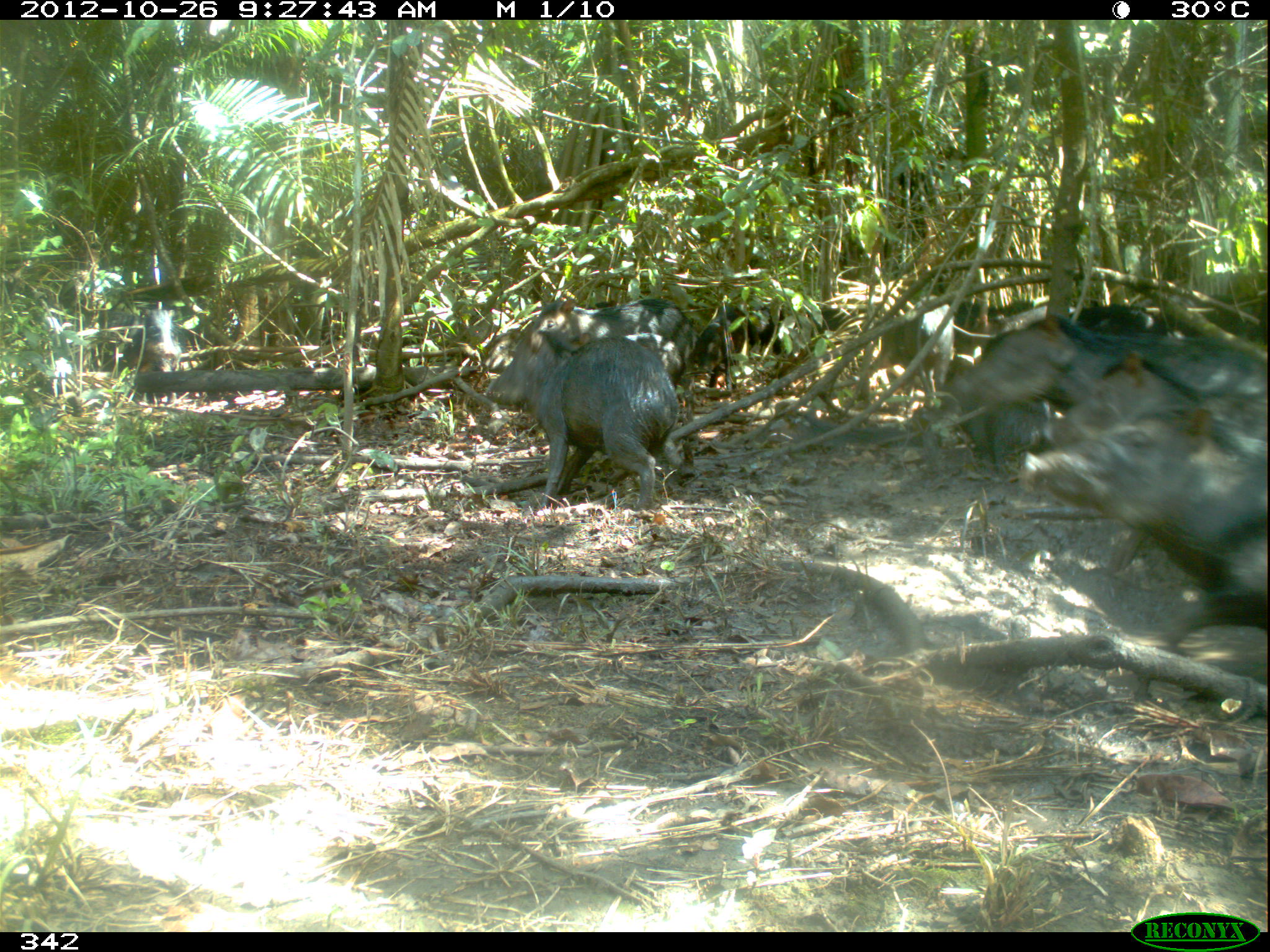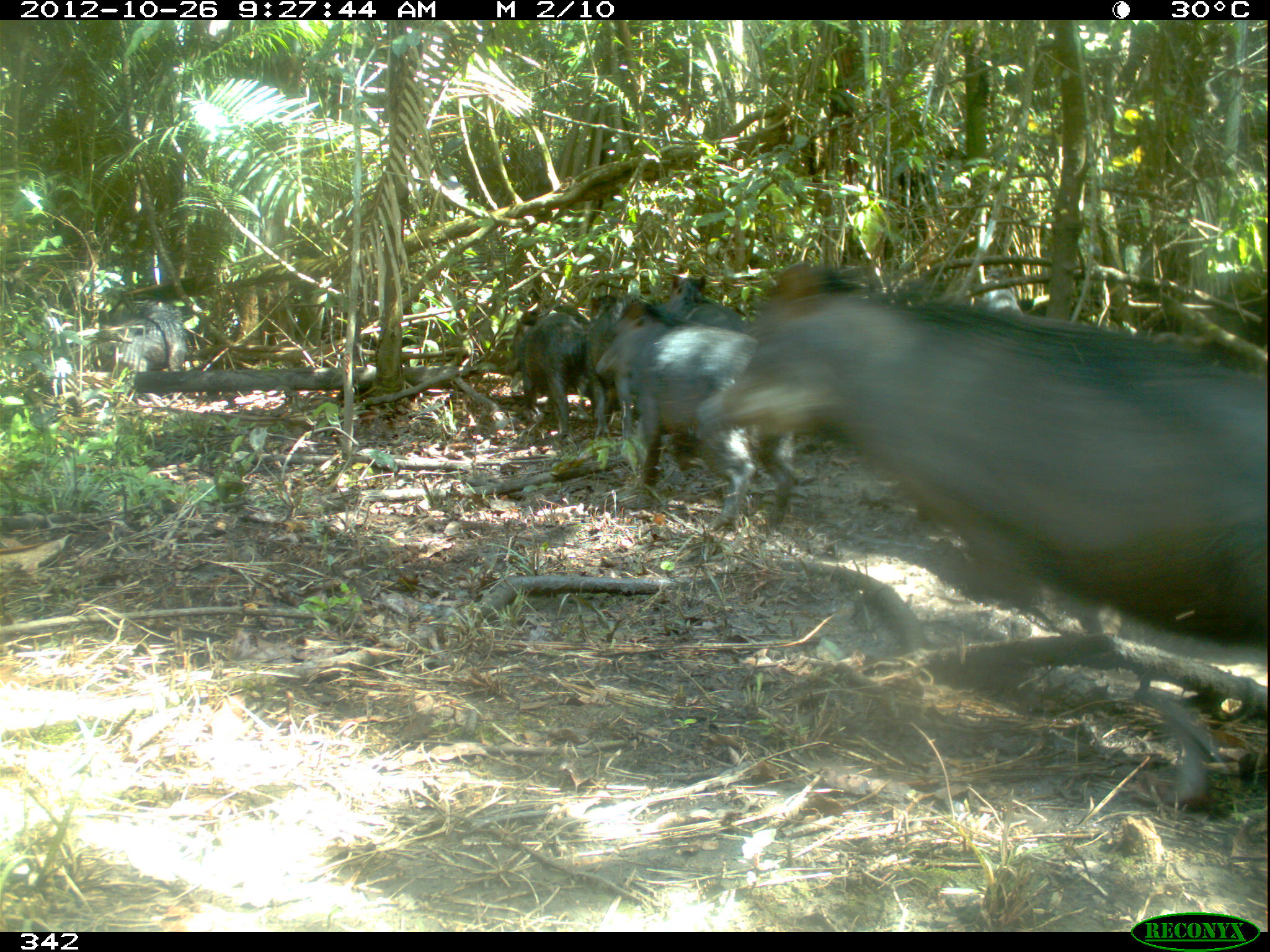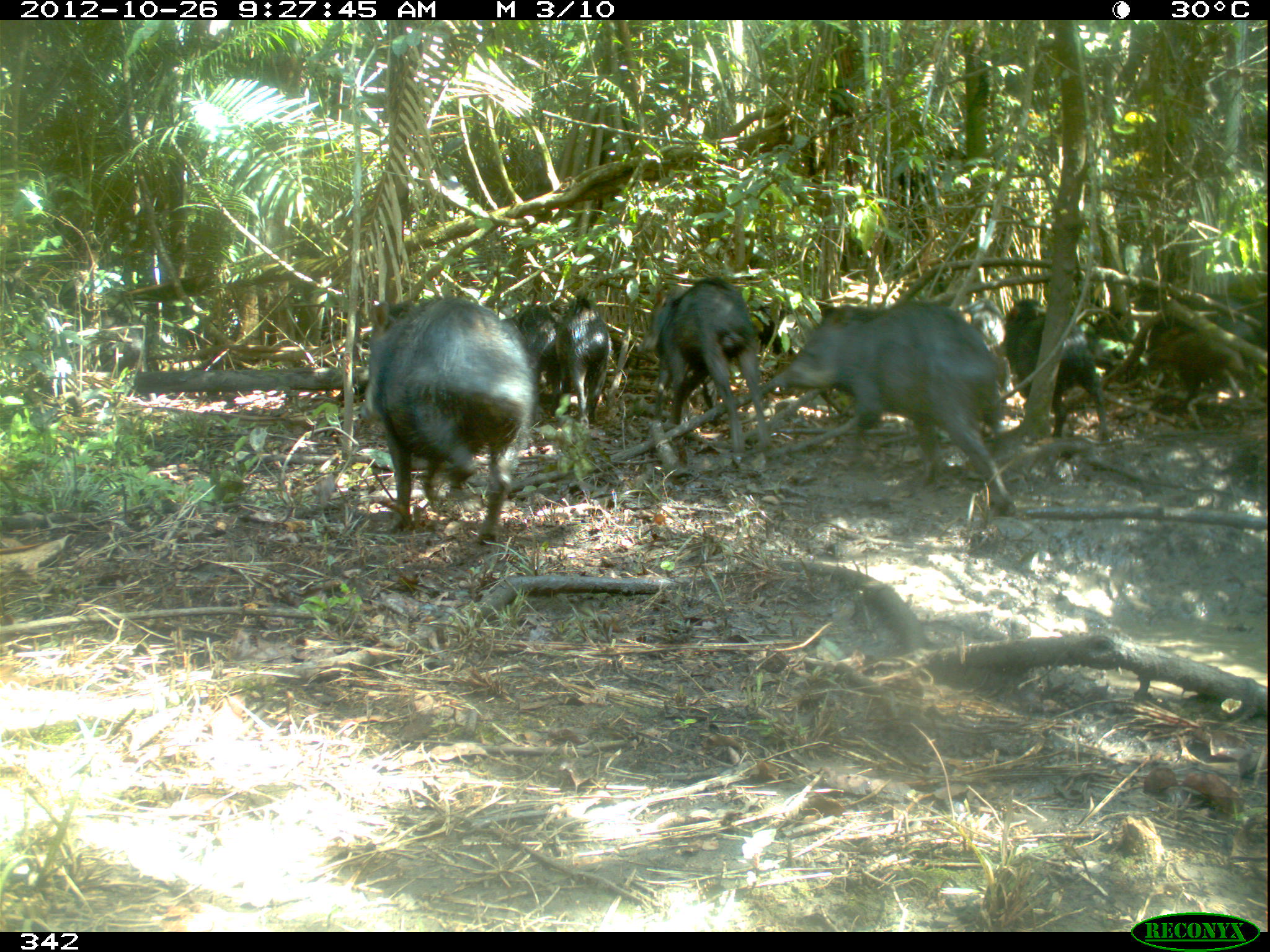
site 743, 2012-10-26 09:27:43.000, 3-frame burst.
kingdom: Animalia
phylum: Chordata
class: Mammalia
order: Artiodactyla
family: Tayassuidae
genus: Tayassu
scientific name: Tayassu pecari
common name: white-lipped peccary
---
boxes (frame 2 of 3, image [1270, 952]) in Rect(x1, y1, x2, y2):
tayassu pecari: Rect(688, 265, 1270, 648); Rect(594, 317, 797, 531); Rect(517, 310, 600, 440); Rect(91, 301, 185, 370); Rect(664, 271, 755, 332); Rect(590, 295, 659, 336)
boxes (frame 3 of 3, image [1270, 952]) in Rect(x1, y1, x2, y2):
tayassu pecari: Rect(771, 297, 1016, 518); Rect(355, 290, 536, 546); Rect(634, 278, 773, 465); Rect(1000, 297, 1112, 456); Rect(1148, 326, 1256, 405); Rect(561, 295, 611, 428); Rect(505, 305, 561, 422); Rect(1161, 294, 1266, 345); Rect(965, 302, 1005, 351)